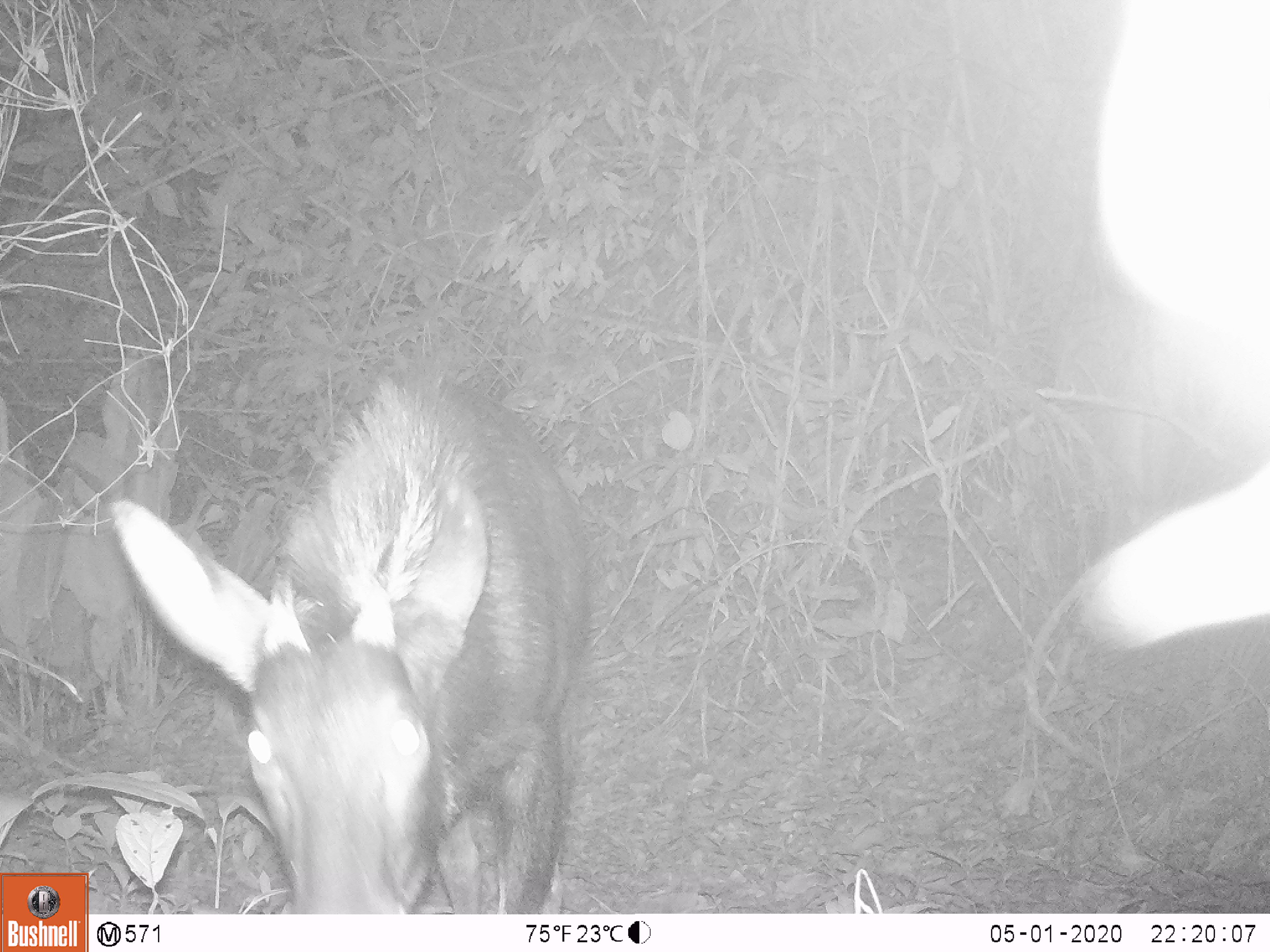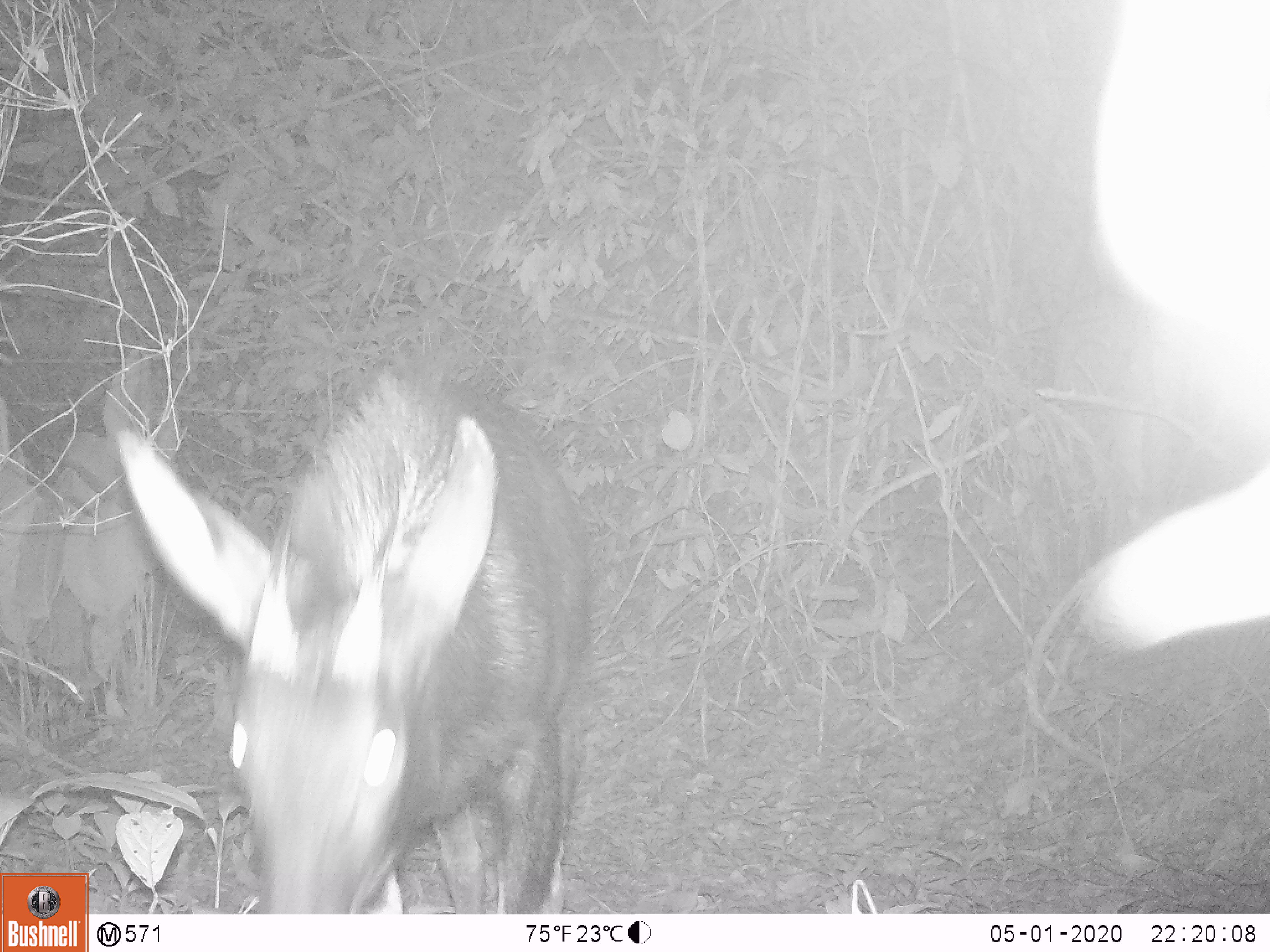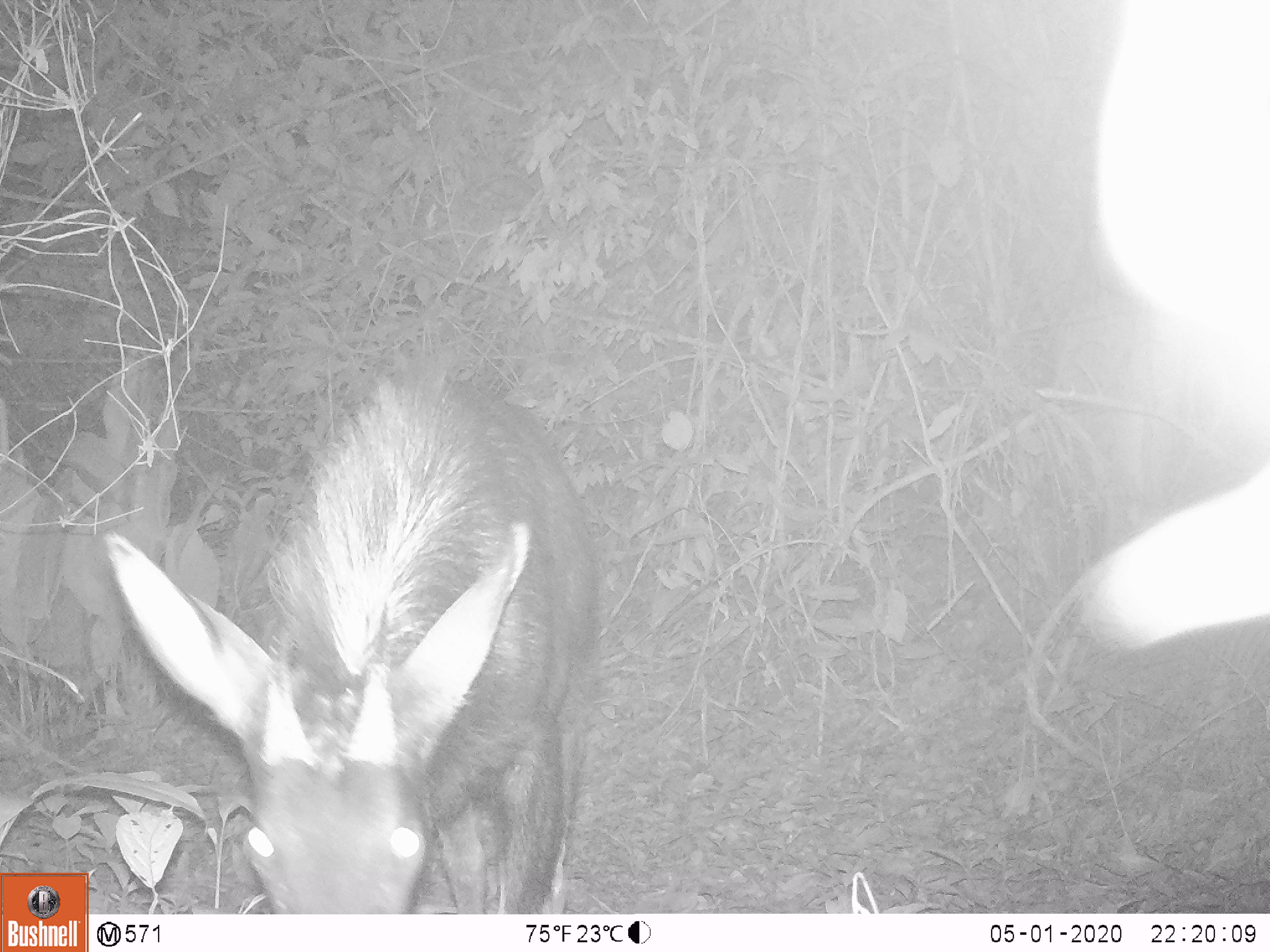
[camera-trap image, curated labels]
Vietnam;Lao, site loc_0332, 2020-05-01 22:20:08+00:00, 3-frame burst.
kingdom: Animalia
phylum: Chordata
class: Mammalia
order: Artiodactyla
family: Bovidae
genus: Capricornis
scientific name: Capricornis sumatraensis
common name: chinese serow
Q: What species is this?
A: Chinese serow (Capricornis sumatraensis).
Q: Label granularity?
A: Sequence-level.